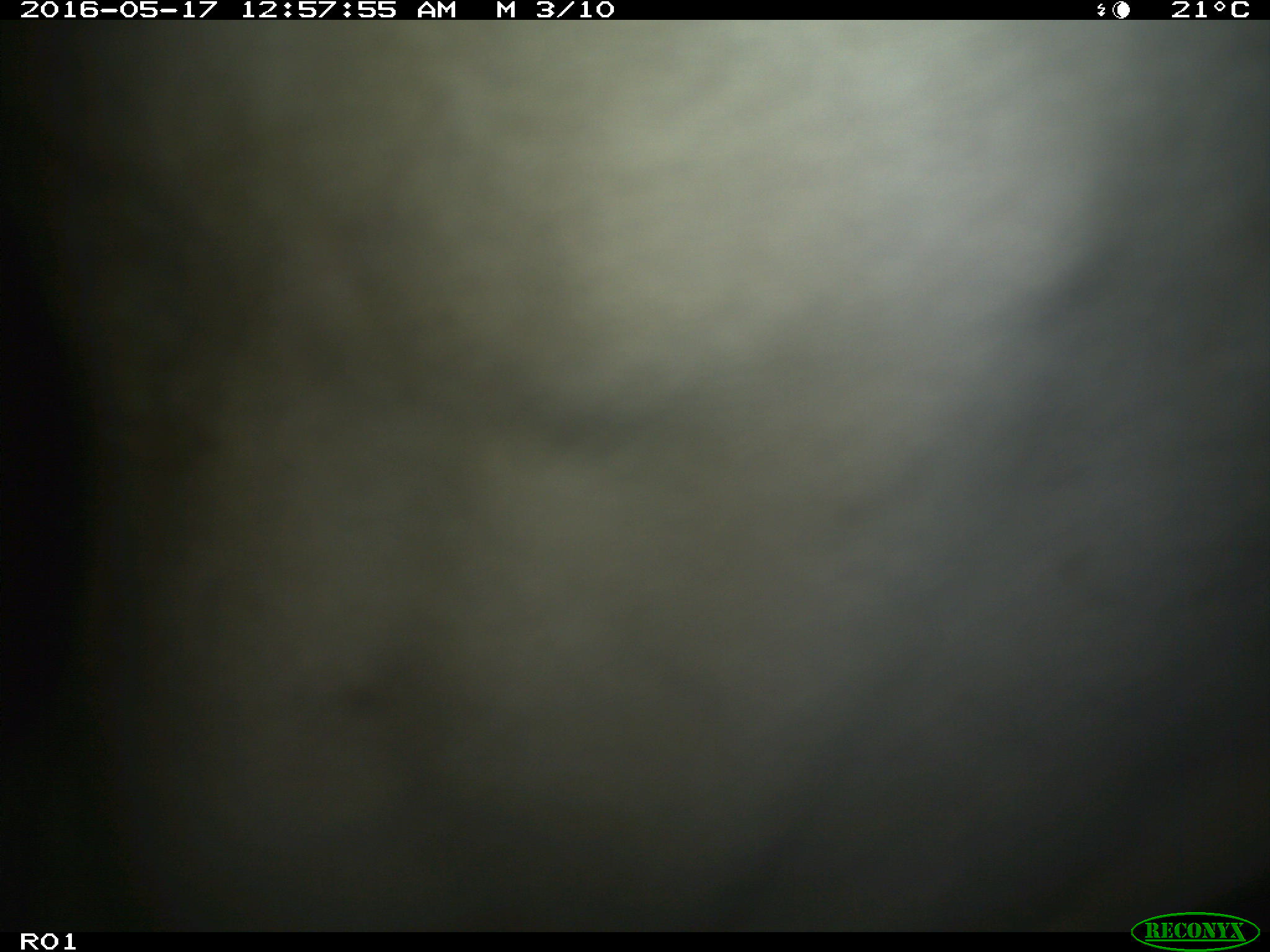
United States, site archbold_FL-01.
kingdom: Animalia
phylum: Chordata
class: Mammalia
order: Artiodactyla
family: Bovidae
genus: Bos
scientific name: Bos taurus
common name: domestic cow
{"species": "Bos taurus (domestic cow)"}